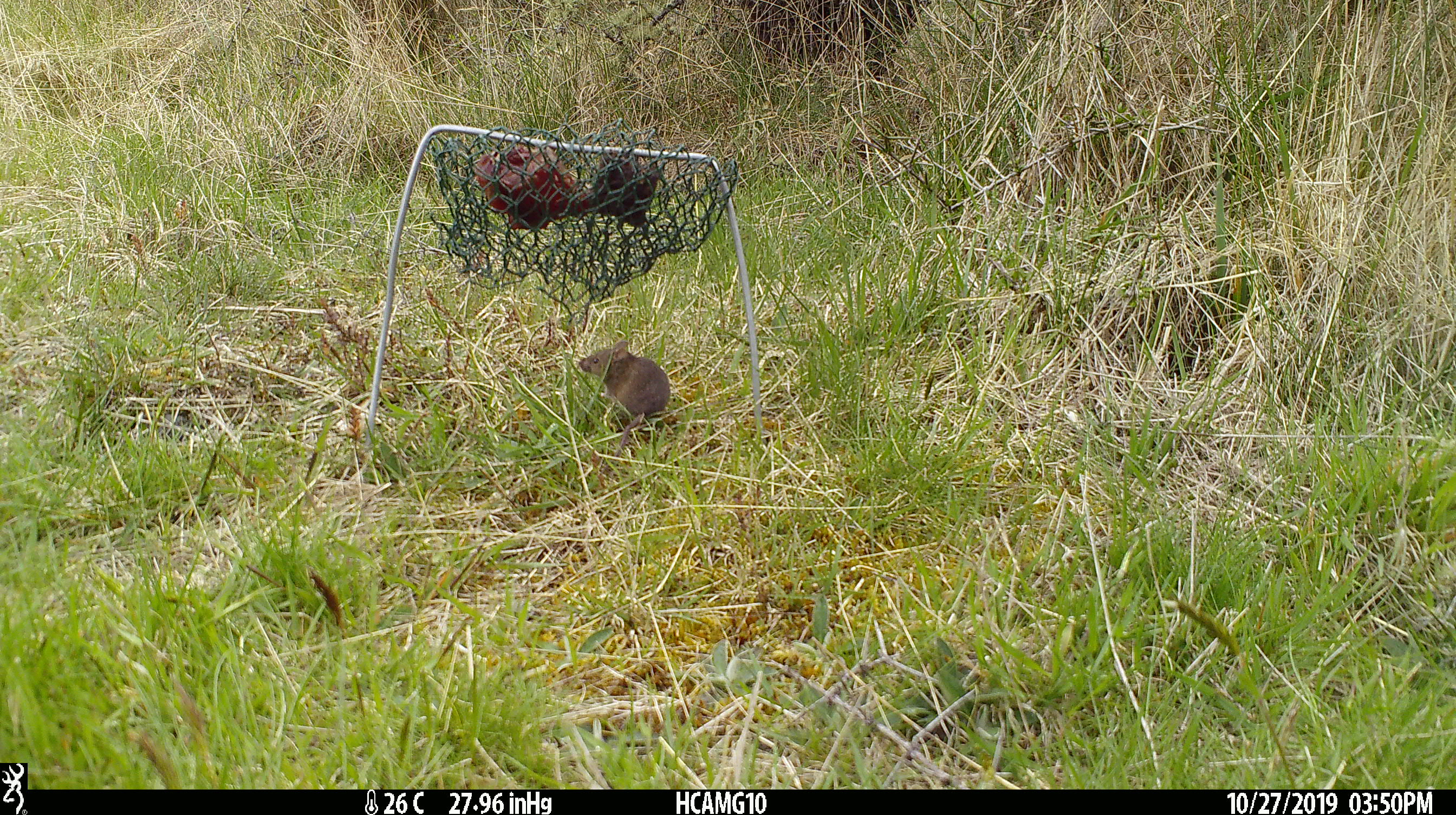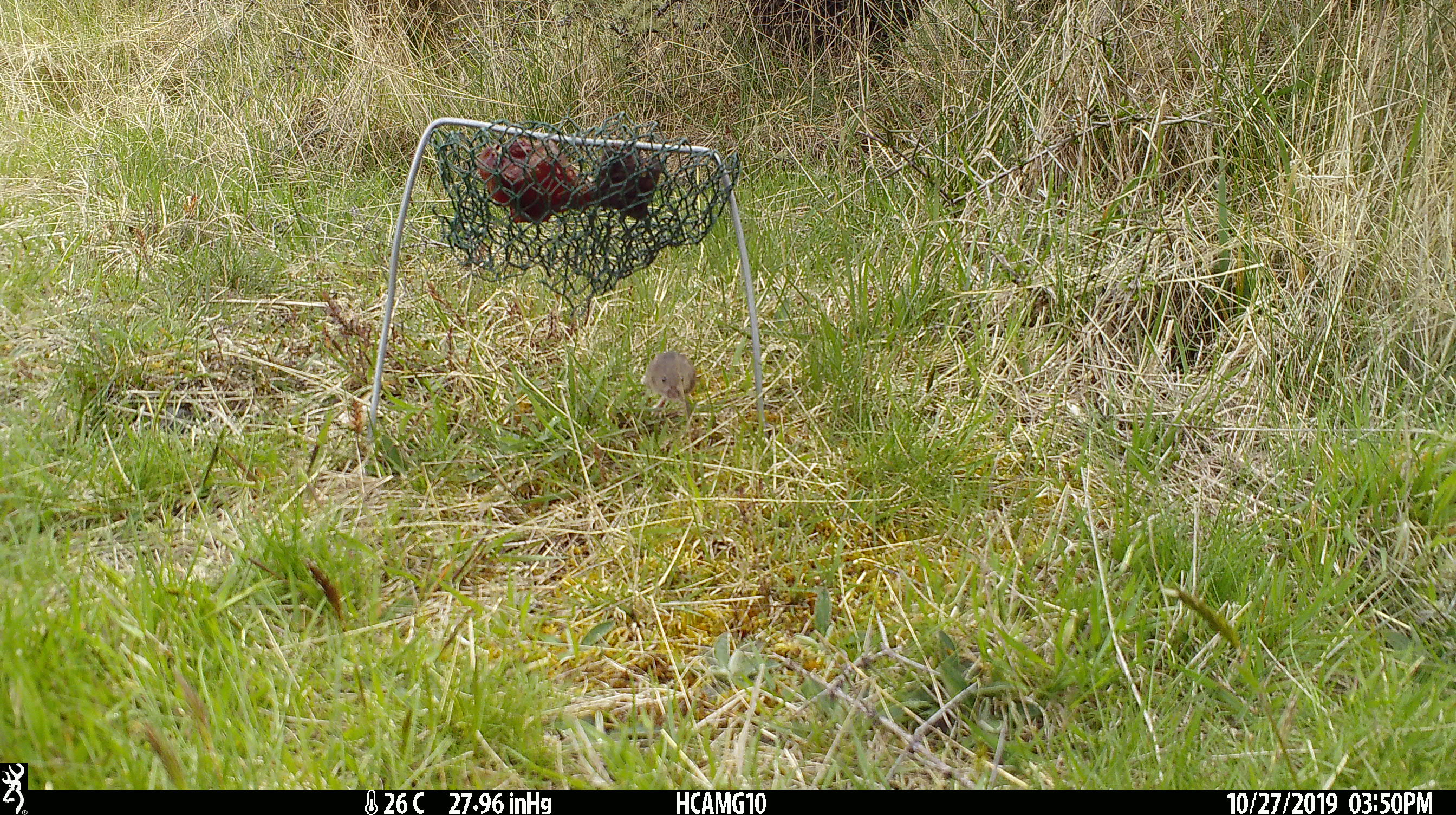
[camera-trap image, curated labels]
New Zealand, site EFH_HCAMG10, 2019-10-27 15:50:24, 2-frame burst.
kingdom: Animalia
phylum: Chordata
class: Mammalia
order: Rodentia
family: Muridae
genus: Mus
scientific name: Mus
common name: mouse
Mouse (Mus).